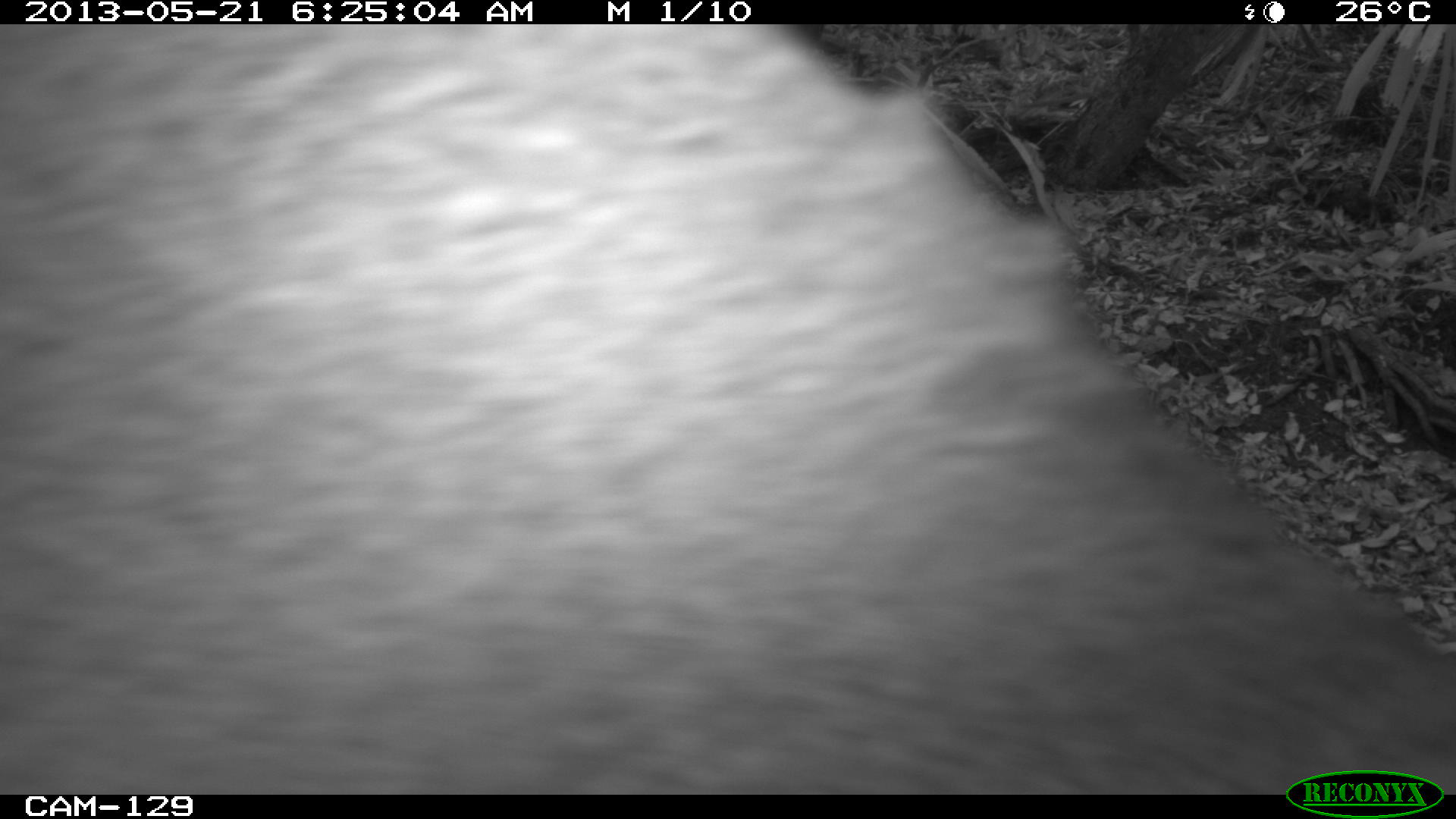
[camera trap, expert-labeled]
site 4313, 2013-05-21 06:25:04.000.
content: unidentified animal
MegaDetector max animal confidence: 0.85